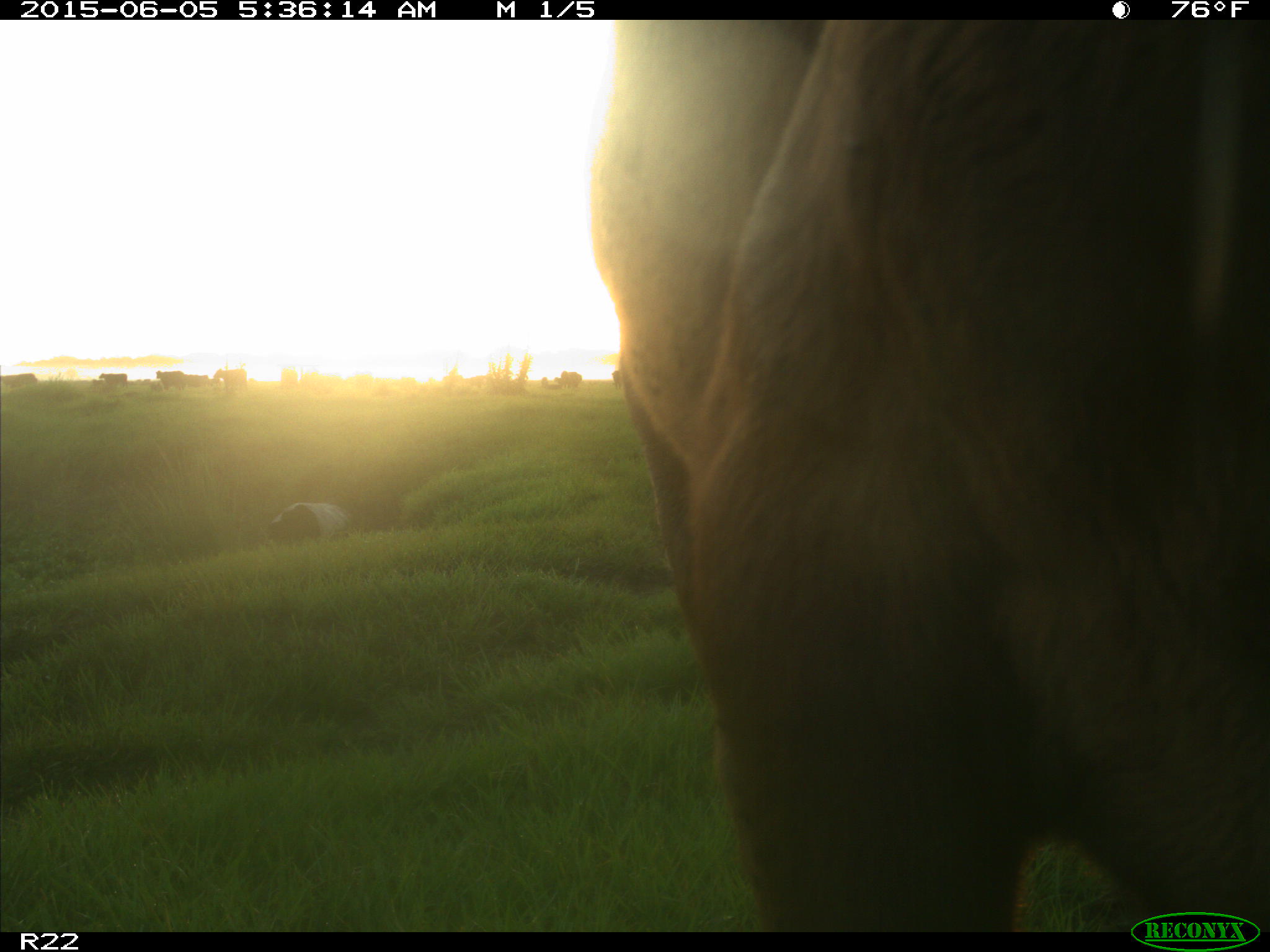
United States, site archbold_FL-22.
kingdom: Animalia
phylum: Chordata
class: Mammalia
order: Artiodactyla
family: Bovidae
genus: Bos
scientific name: Bos taurus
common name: domestic cow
Bos taurus (domestic cow).